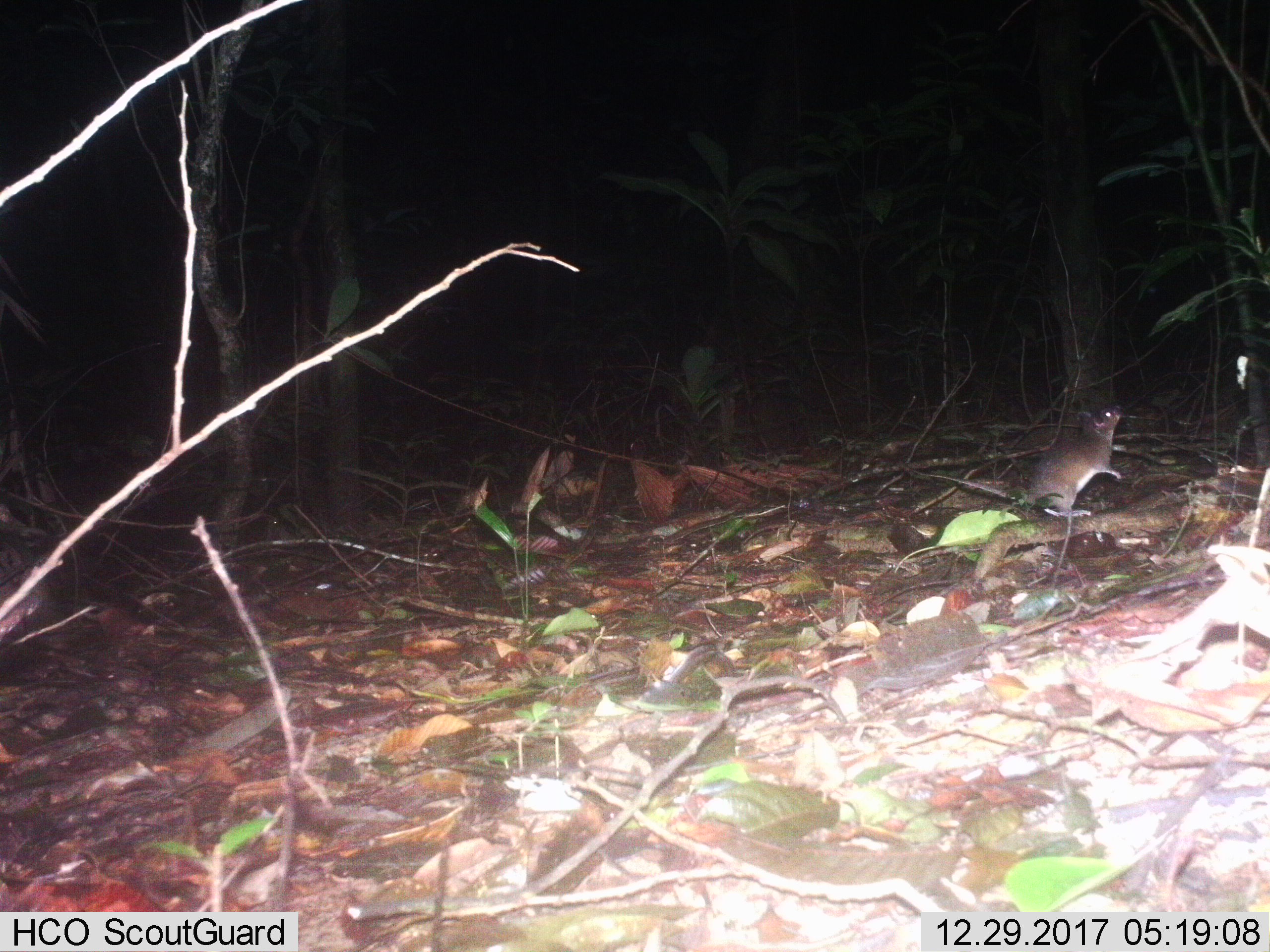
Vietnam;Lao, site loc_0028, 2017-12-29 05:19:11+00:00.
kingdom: Animalia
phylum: Chordata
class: Mammalia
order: Rodentia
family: Muridae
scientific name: Muridae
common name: old-world mice and rats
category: unidentified murid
Unidentified murid (old-world mice and rats) (Muridae). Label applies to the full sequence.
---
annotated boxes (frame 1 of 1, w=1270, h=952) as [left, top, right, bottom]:
unidentified murid: [899, 405, 1123, 515]